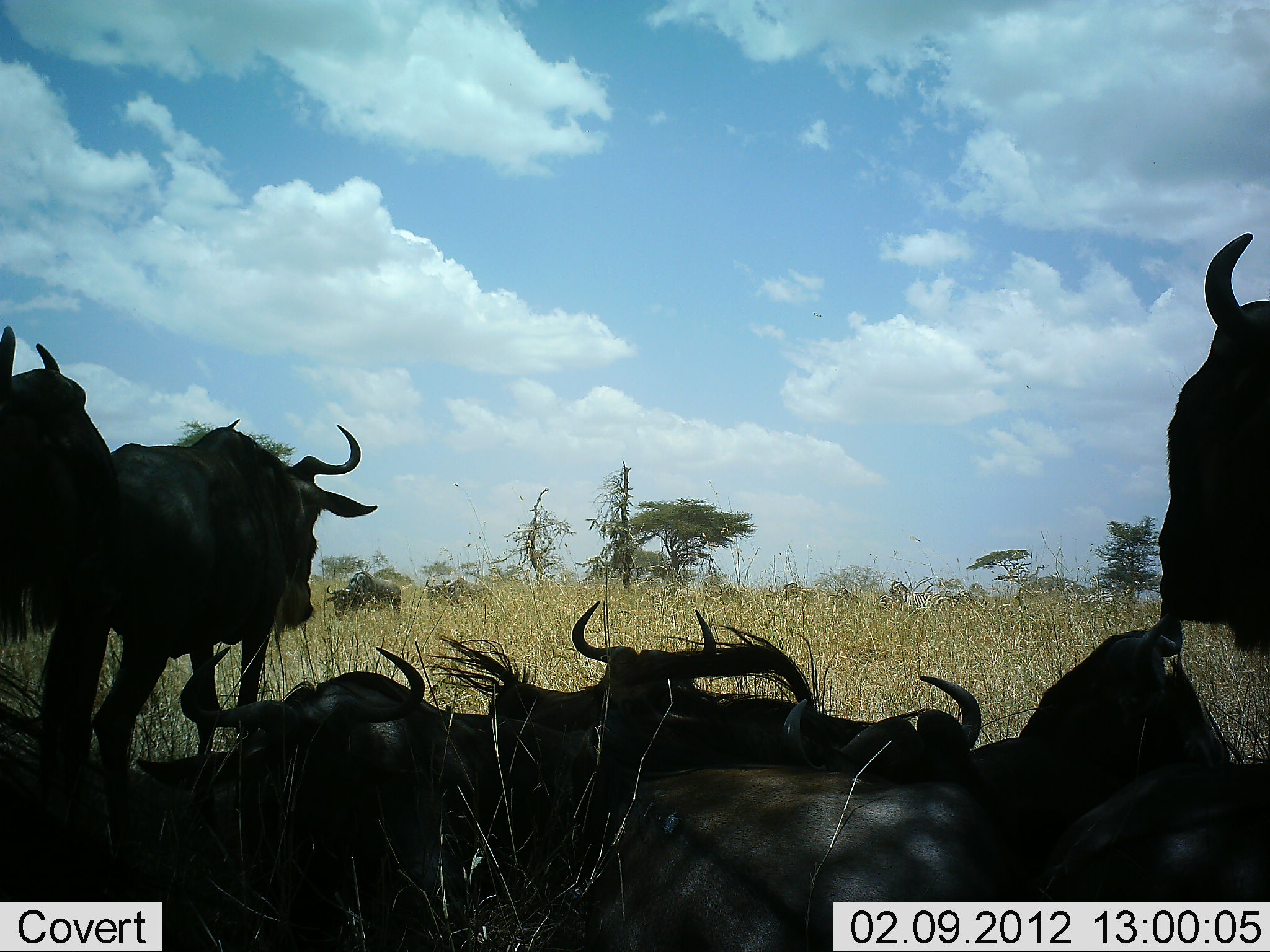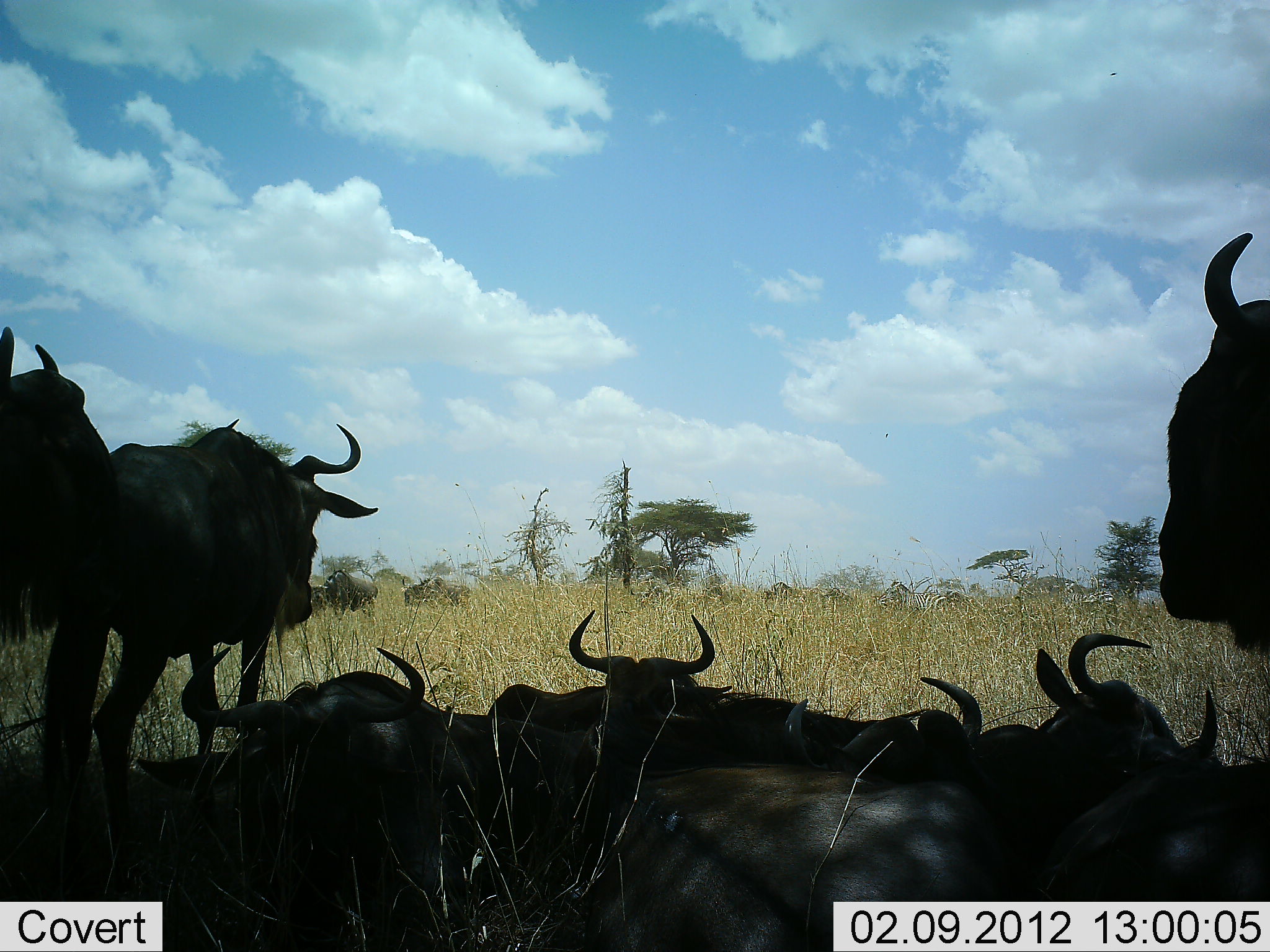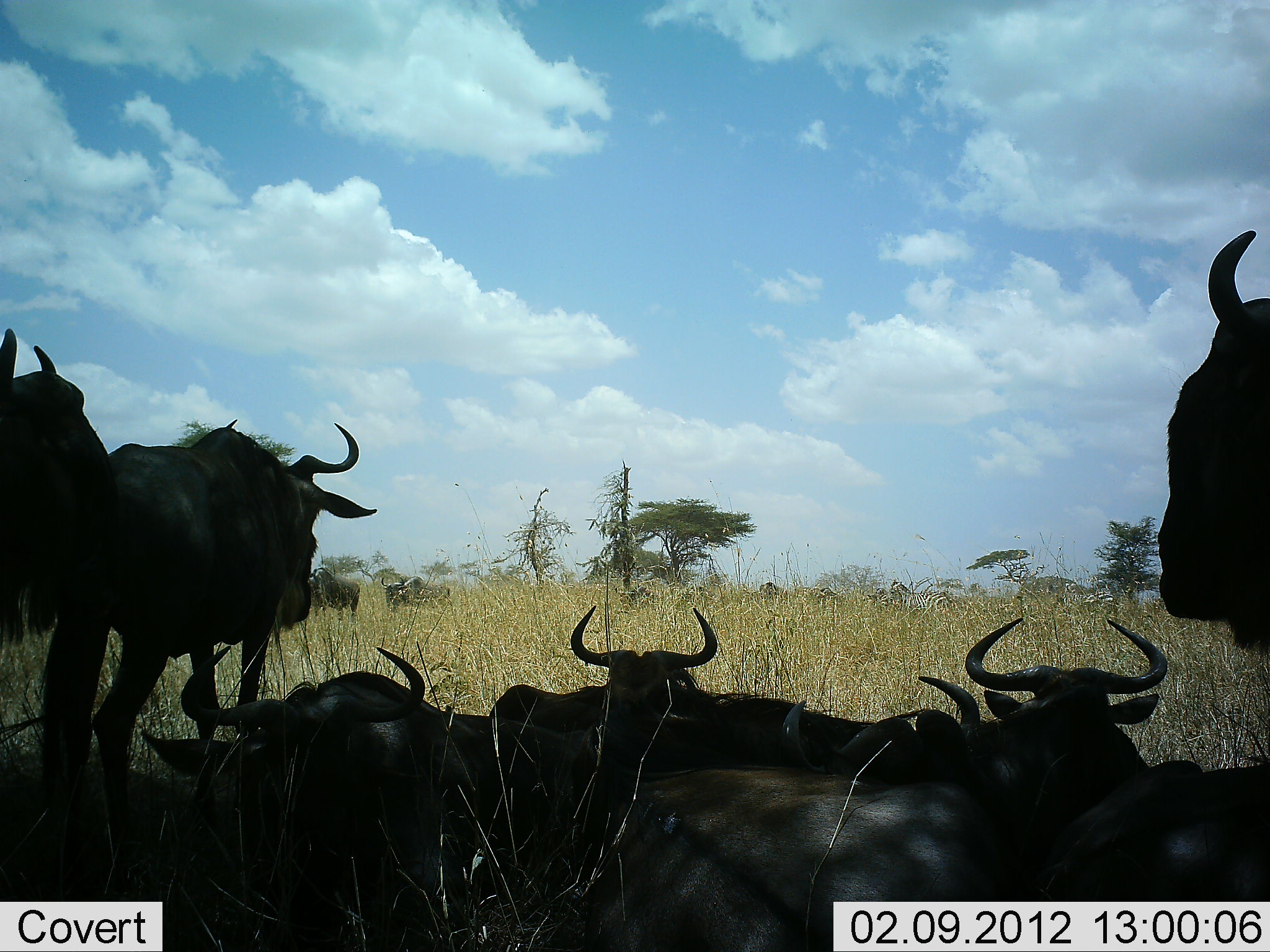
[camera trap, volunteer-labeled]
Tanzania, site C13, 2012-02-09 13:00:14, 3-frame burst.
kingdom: Animalia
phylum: Chordata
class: Mammalia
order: Artiodactyla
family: Bovidae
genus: Connochaetes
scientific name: Connochaetes taurinus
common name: blue wildebeest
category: wildebeest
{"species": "wildebeest (blue wildebeest) (Connochaetes taurinus)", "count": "11-50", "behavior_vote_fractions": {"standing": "64%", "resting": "100%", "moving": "56%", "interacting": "0%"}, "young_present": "0%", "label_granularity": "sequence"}